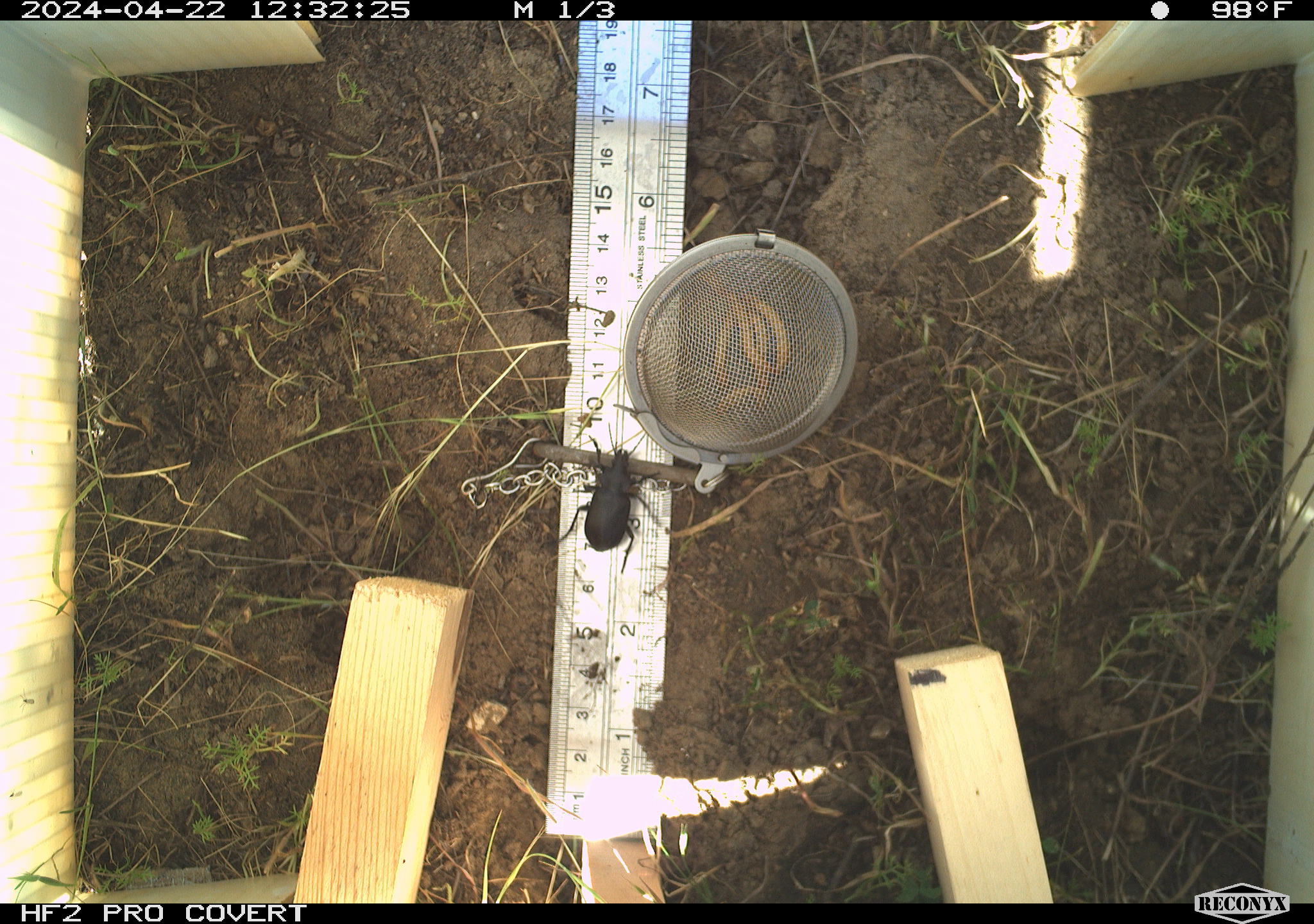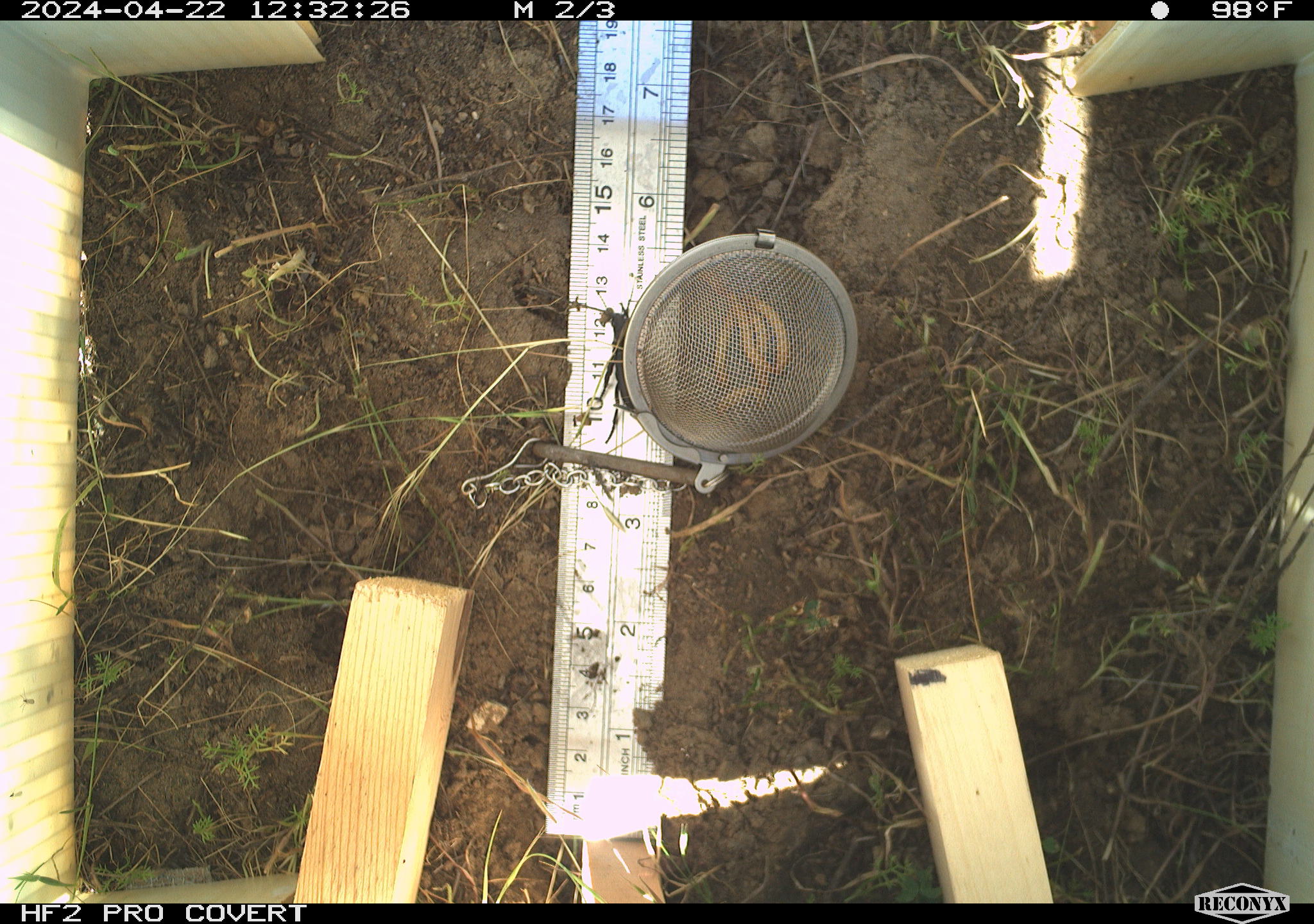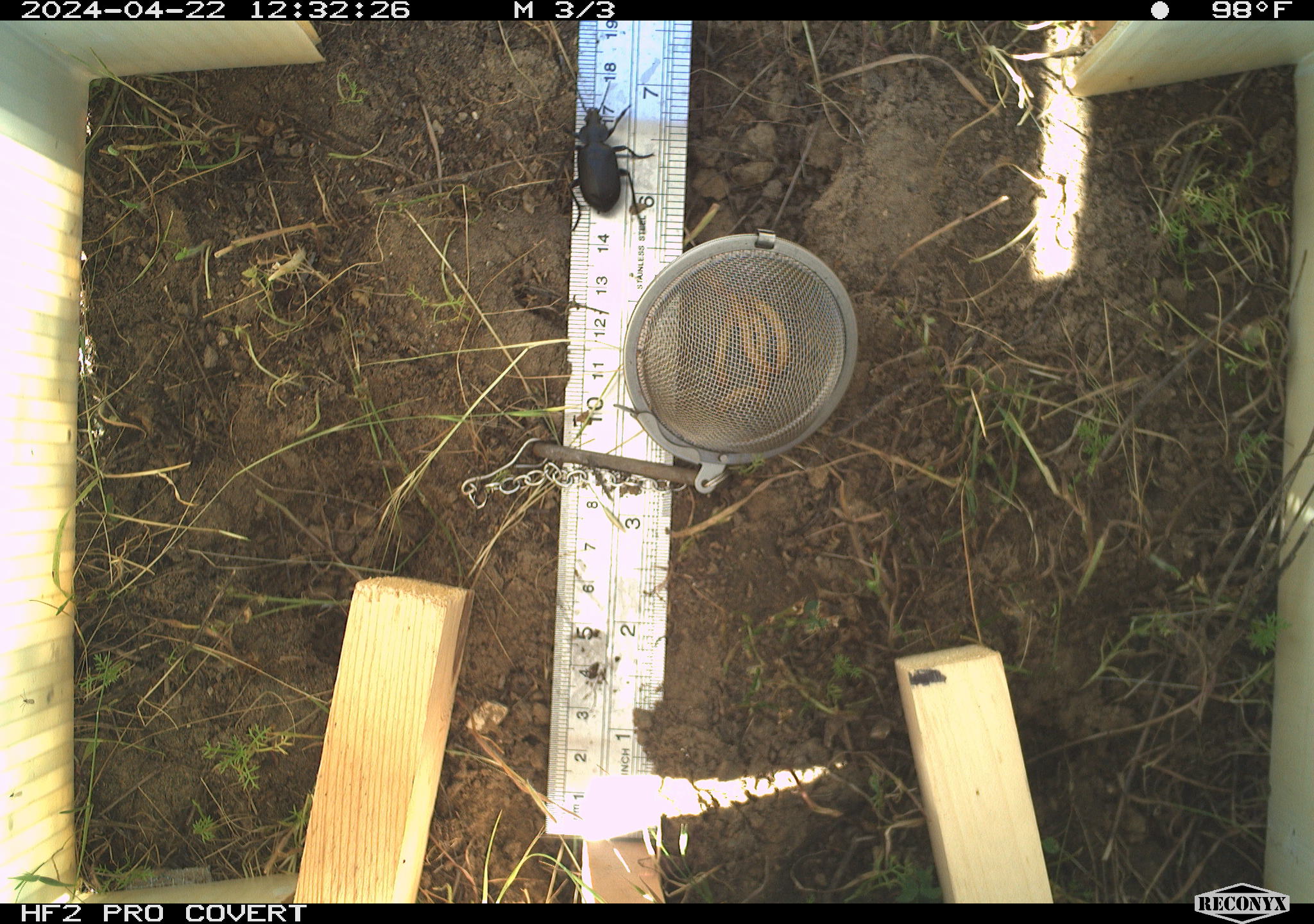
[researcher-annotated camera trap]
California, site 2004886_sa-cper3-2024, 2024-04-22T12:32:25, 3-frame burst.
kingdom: Animalia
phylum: Arthropoda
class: Insecta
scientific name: Insecta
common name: insect